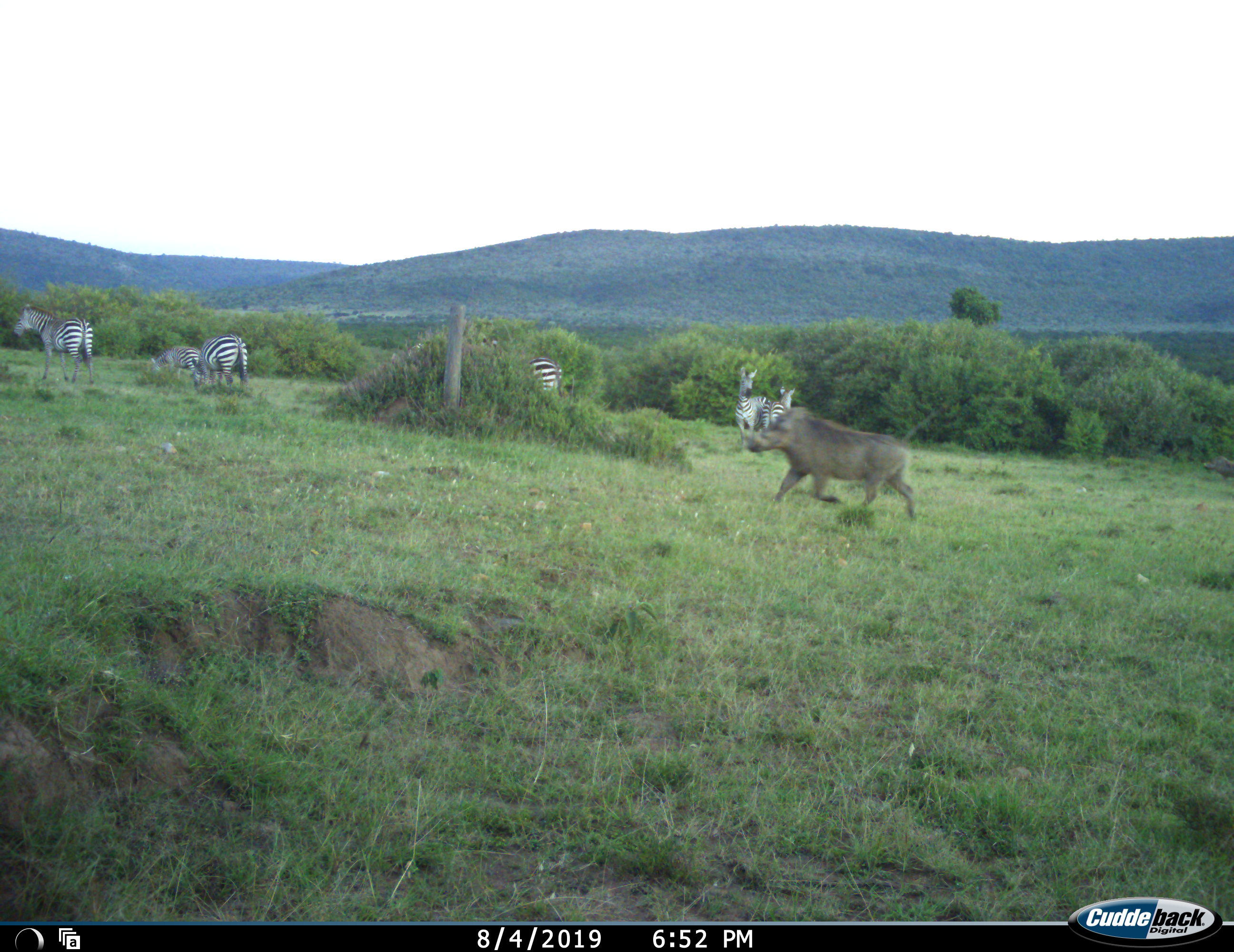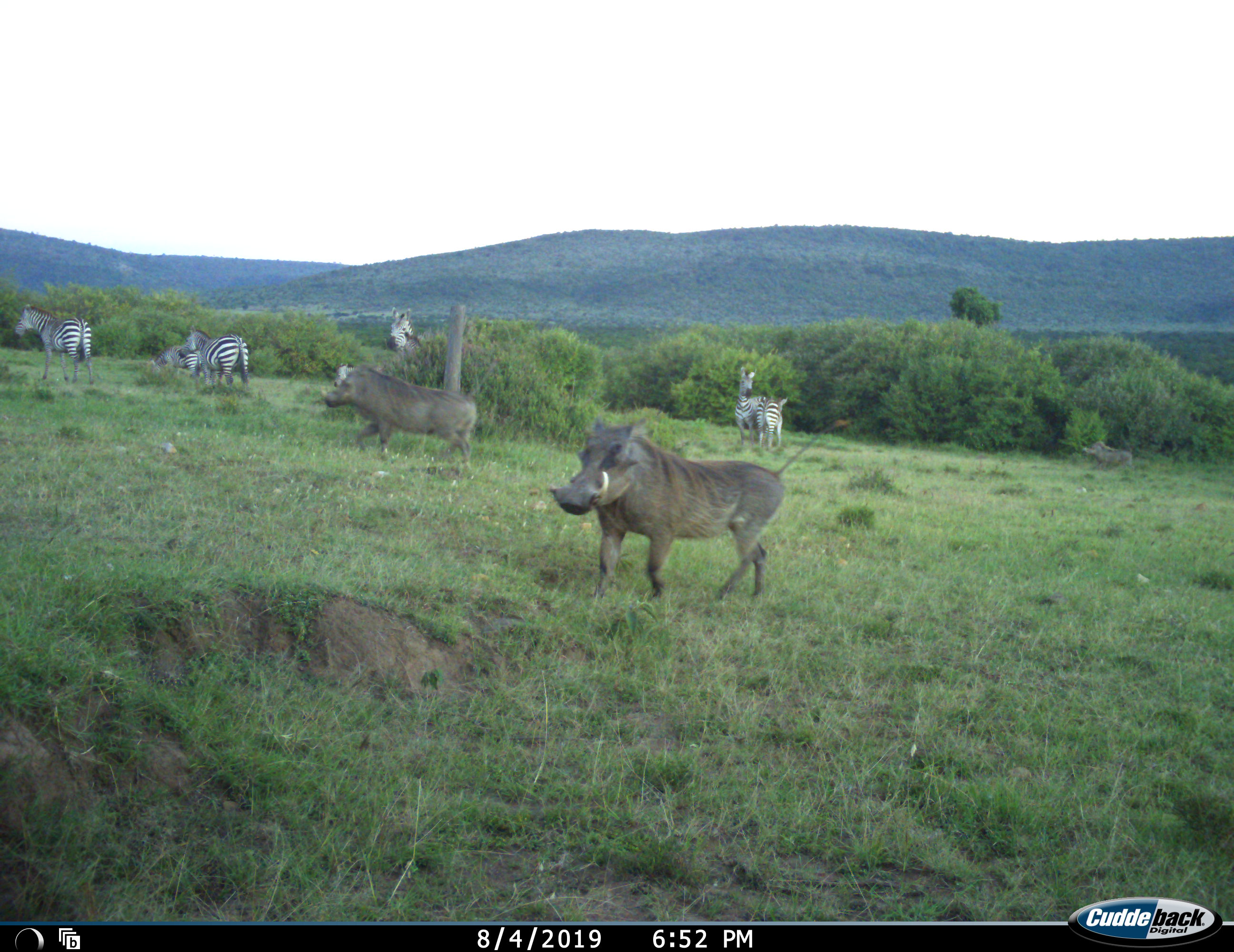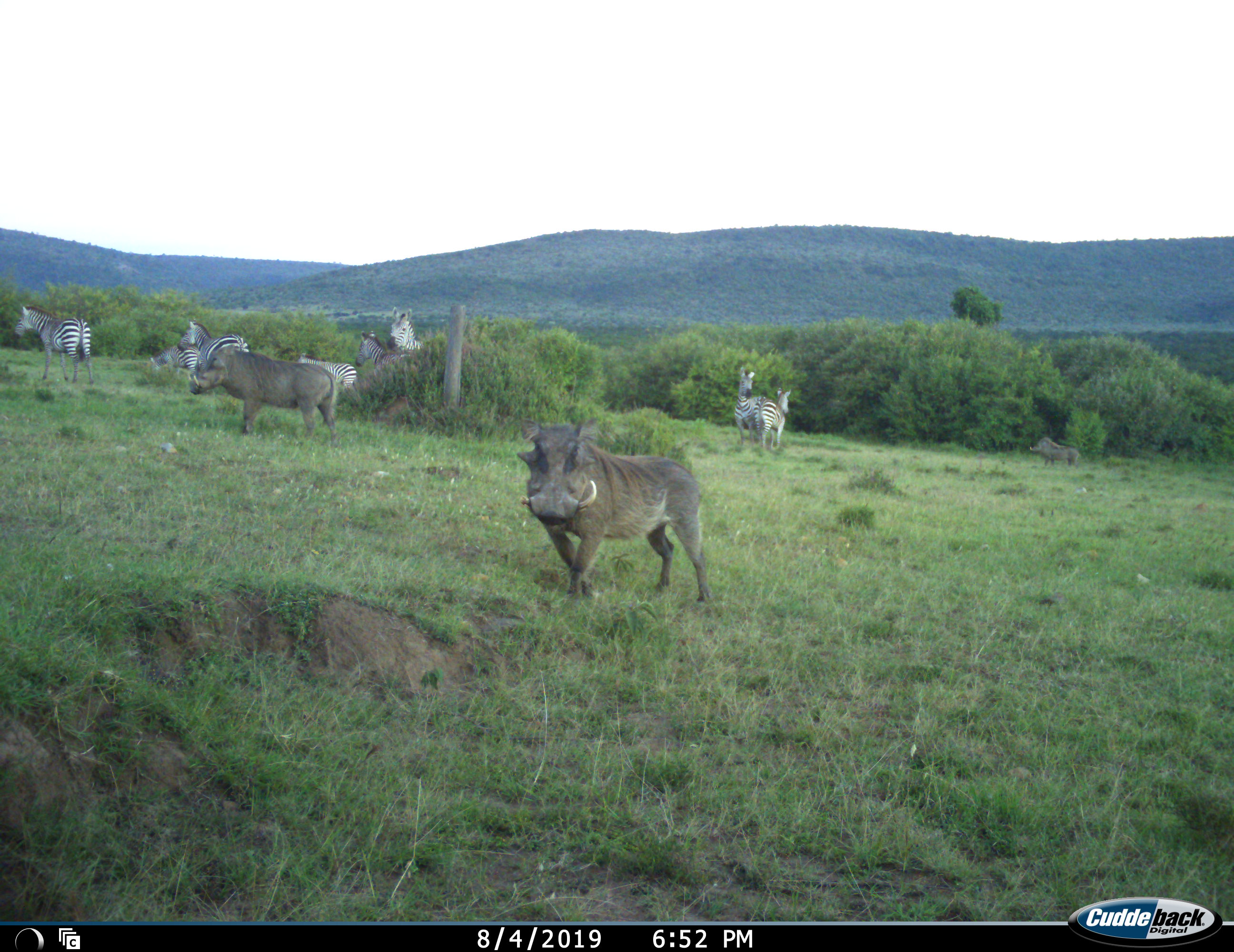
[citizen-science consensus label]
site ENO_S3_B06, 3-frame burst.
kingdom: Animalia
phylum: Chordata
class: Mammalia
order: Artiodactyla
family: Suidae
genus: Phacochoerus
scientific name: Phacochoerus africanus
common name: warthog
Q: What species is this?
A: Warthog (Phacochoerus africanus).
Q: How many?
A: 3.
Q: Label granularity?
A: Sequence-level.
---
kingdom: Animalia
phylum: Chordata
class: Mammalia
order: Perissodactyla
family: Equidae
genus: Equus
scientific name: Equus quagga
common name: plains zebra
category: zebraplains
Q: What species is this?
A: Zebraplains (plains zebra) (Equus quagga).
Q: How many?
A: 8.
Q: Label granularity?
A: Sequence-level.